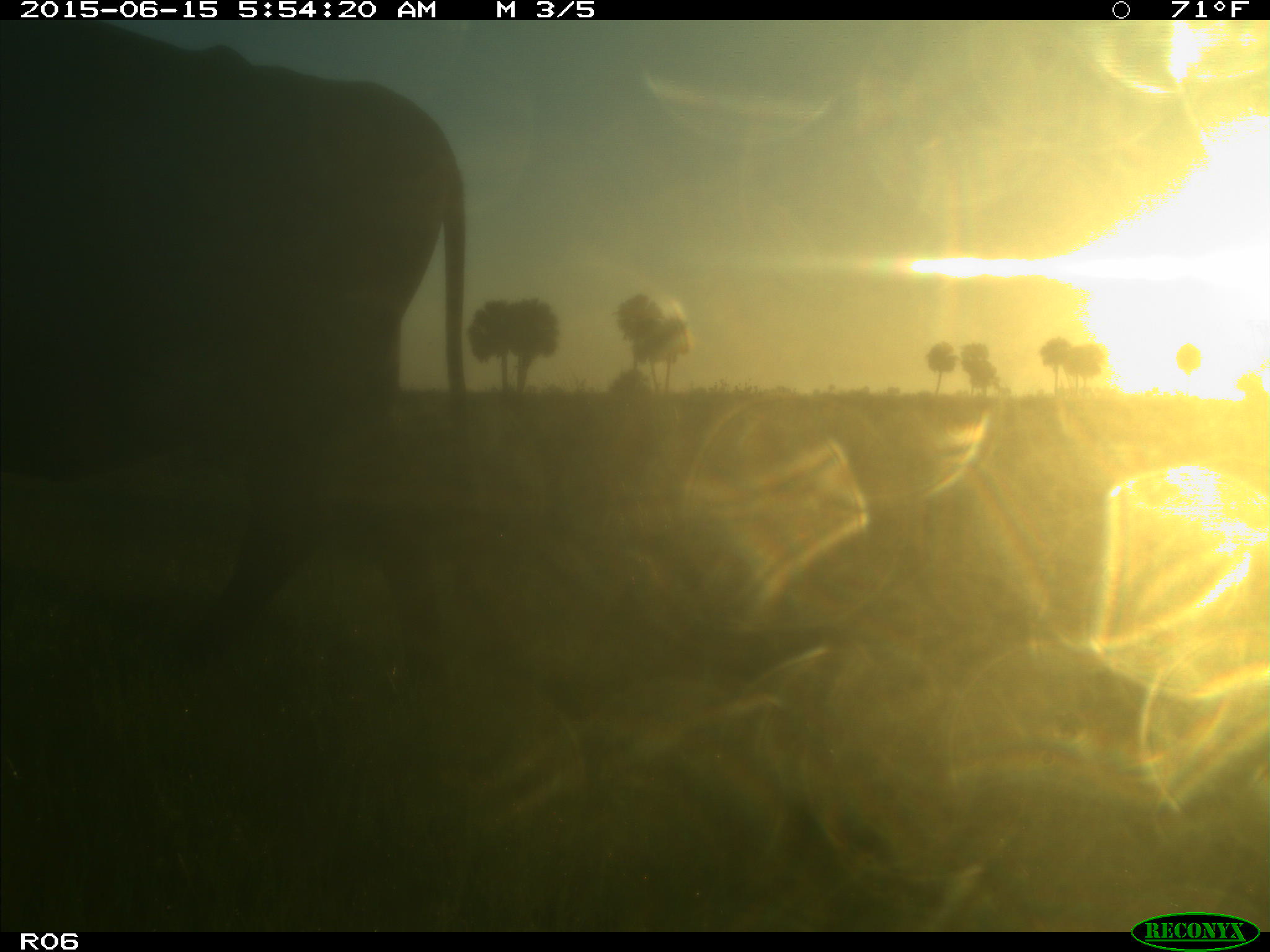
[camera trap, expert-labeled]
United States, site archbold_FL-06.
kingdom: Animalia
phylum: Chordata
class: Mammalia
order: Artiodactyla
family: Bovidae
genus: Bos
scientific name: Bos taurus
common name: domestic cow